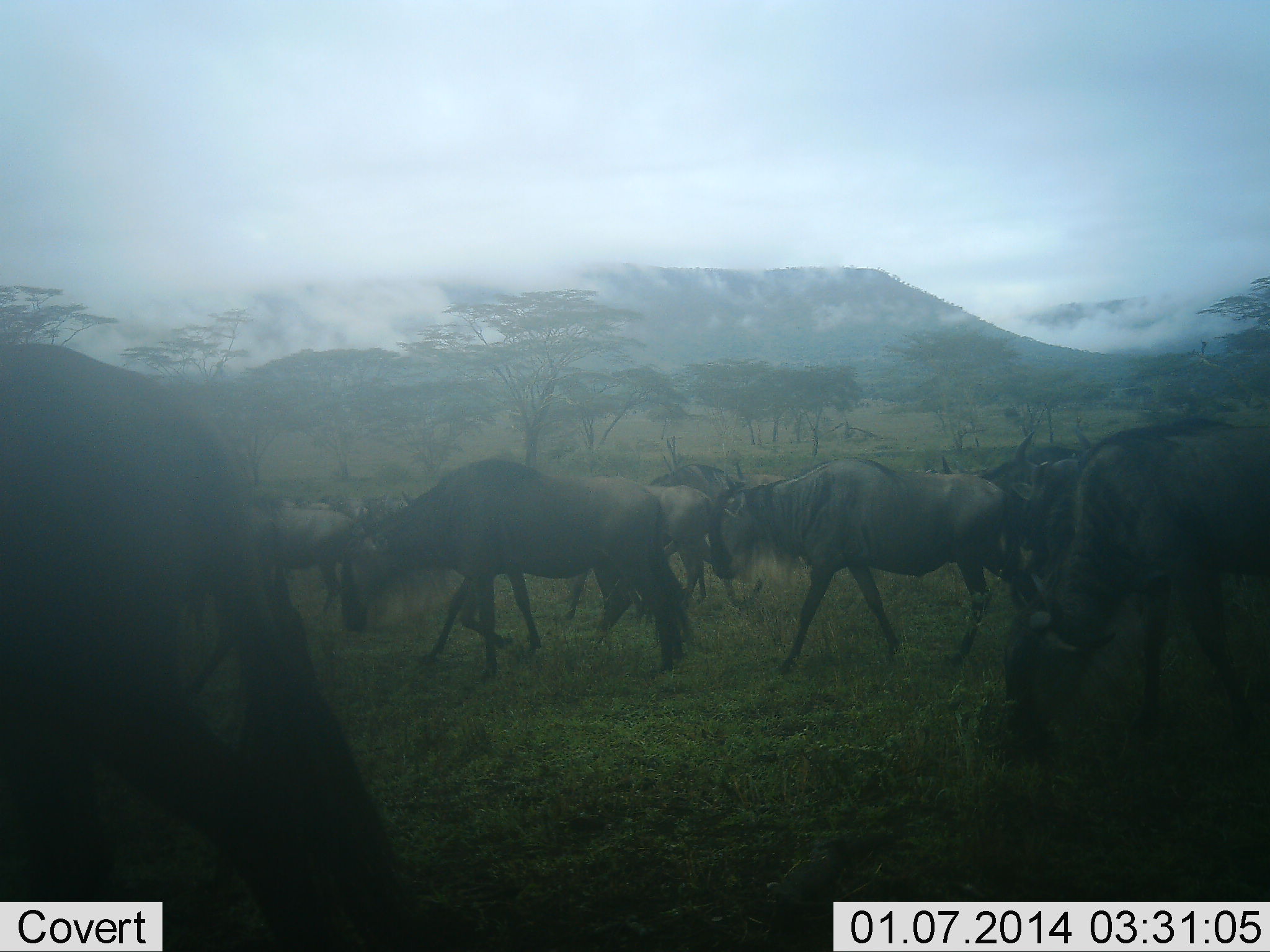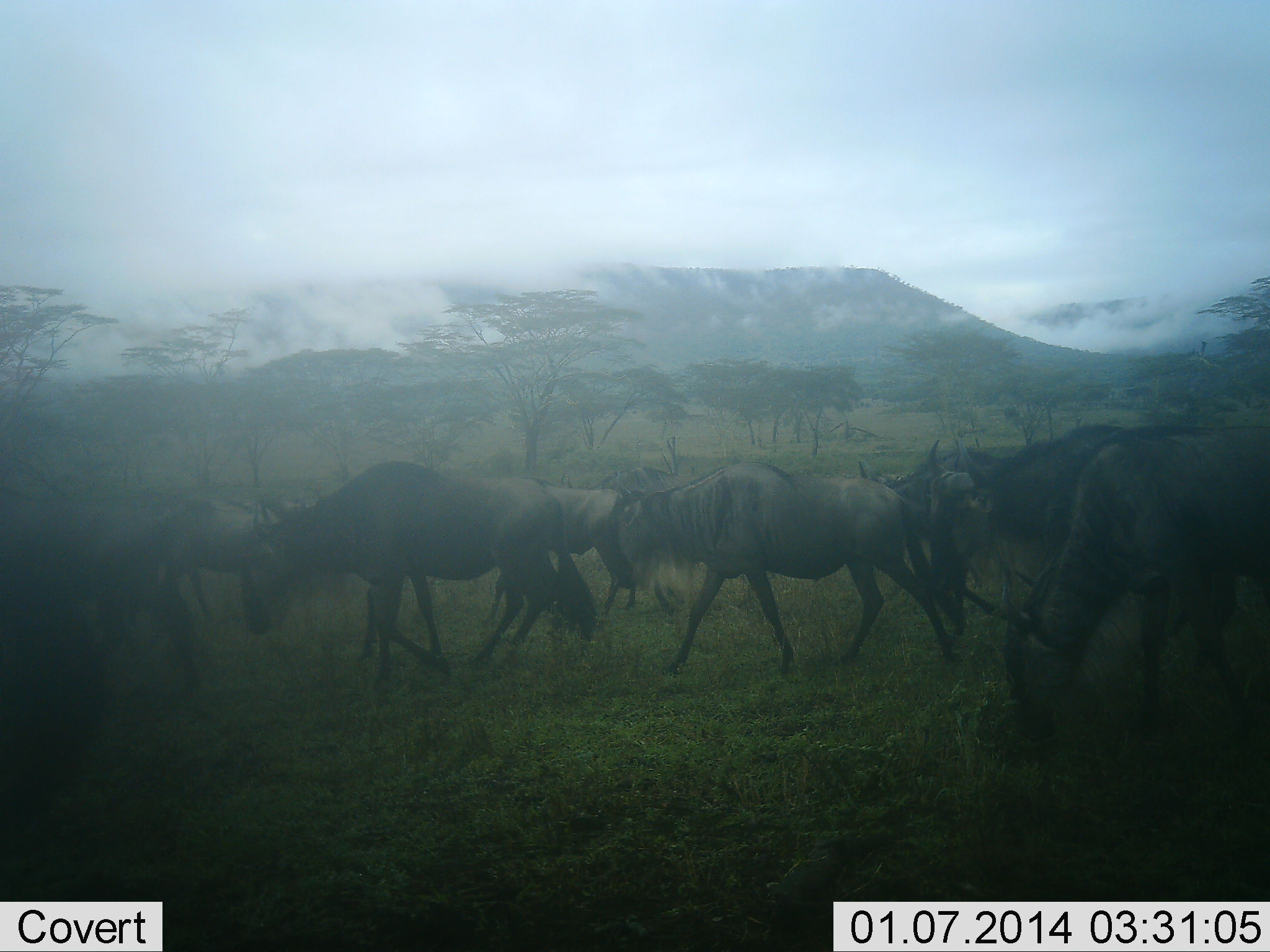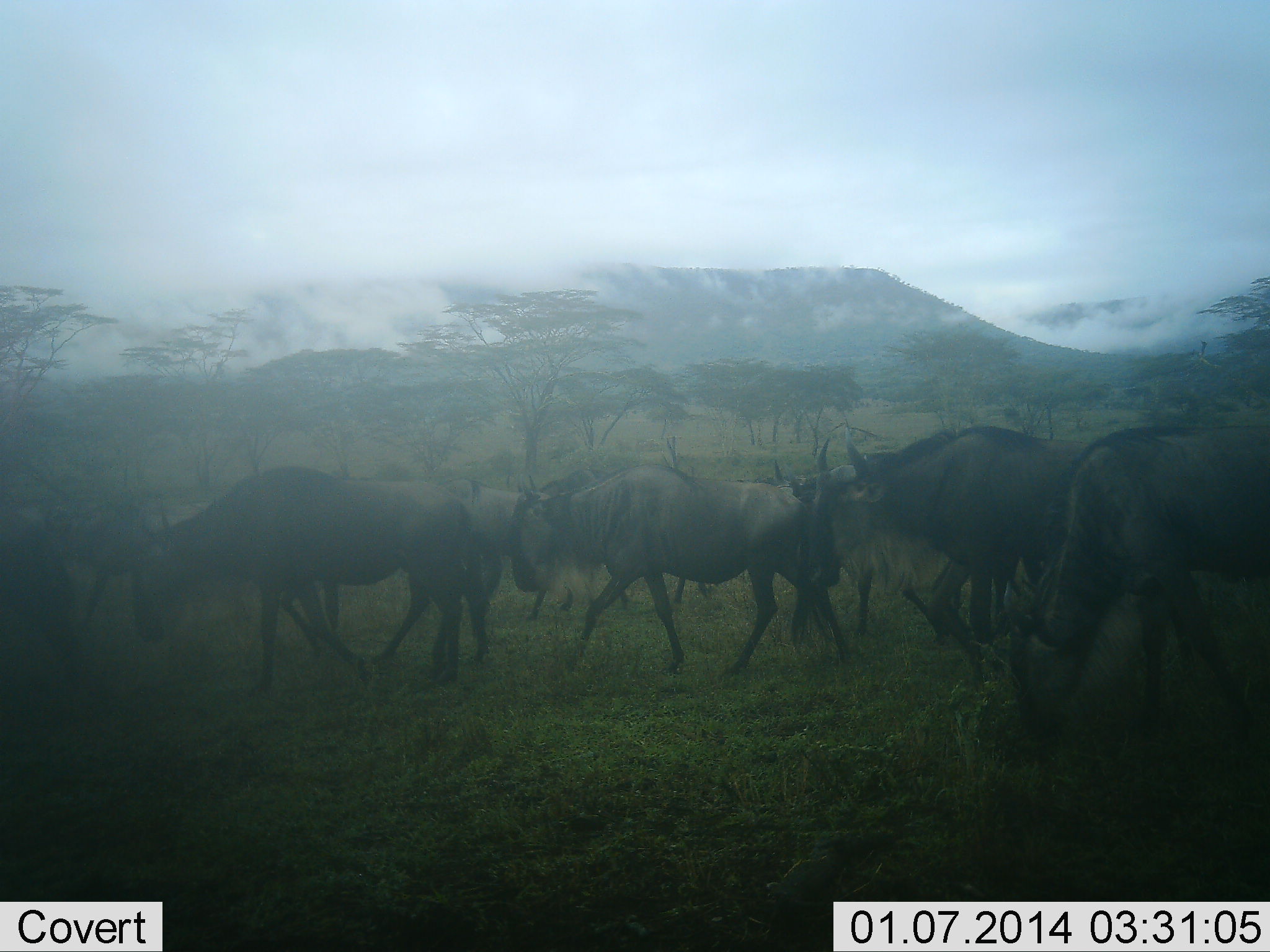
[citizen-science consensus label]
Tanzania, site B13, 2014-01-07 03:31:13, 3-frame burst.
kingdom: Animalia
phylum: Chordata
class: Mammalia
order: Artiodactyla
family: Bovidae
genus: Connochaetes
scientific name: Connochaetes taurinus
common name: blue wildebeest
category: wildebeest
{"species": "wildebeest (blue wildebeest) (Connochaetes taurinus)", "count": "11-50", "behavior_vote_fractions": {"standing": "0%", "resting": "0%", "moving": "90%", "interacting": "0%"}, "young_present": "10%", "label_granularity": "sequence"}